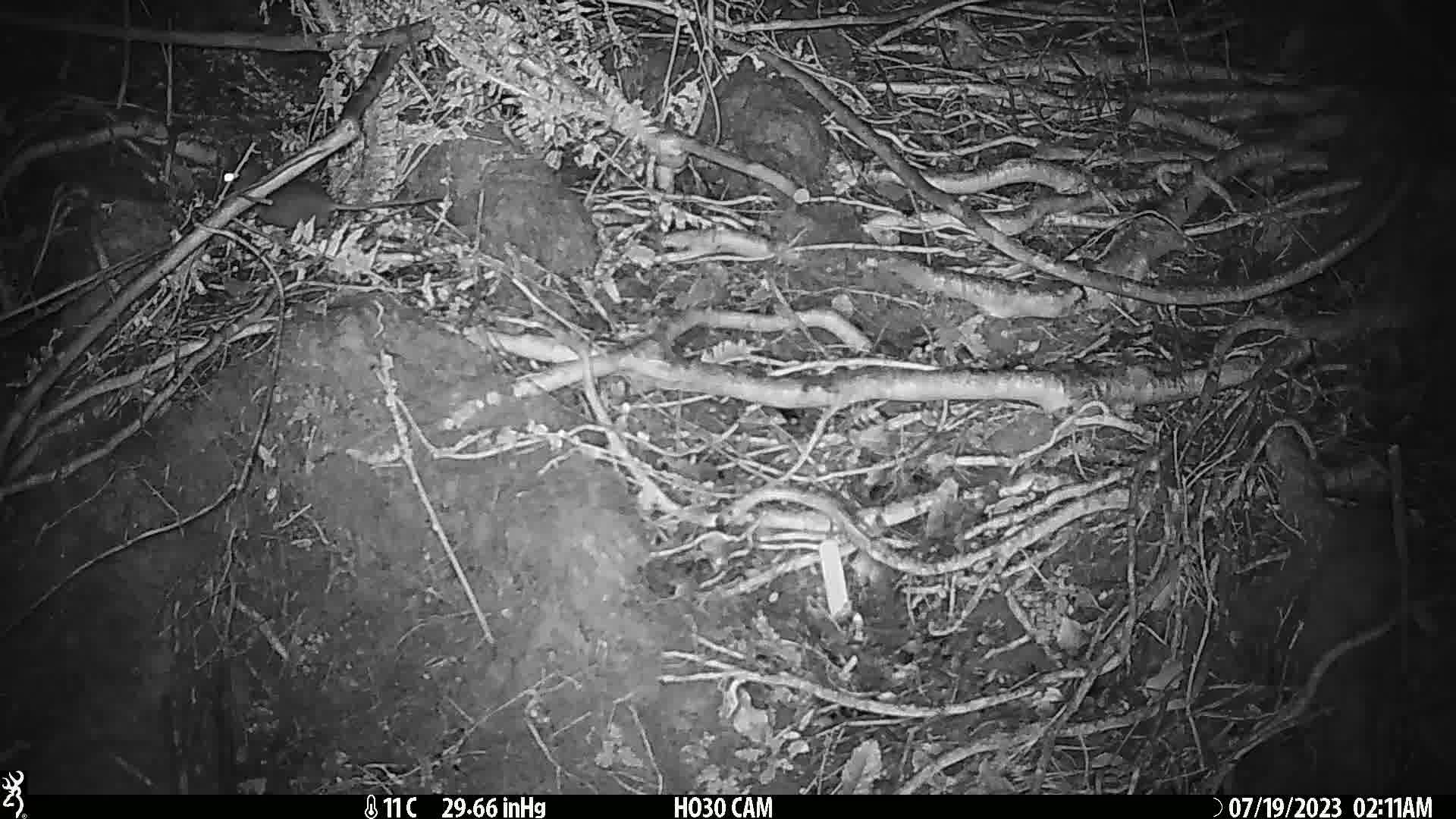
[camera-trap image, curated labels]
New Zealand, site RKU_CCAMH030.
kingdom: Animalia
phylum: Chordata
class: Mammalia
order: Rodentia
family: Muridae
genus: Rattus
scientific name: Rattus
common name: rat